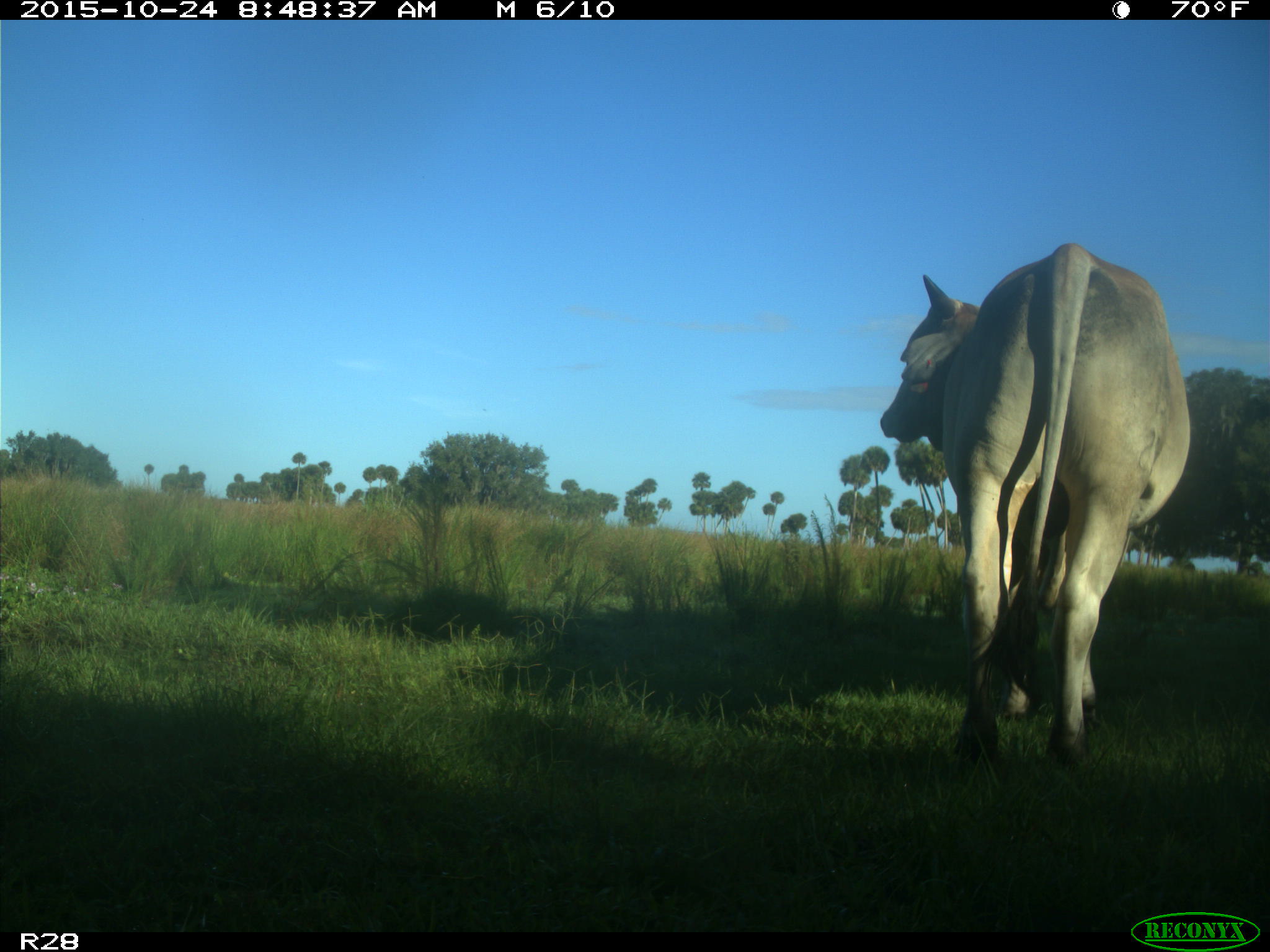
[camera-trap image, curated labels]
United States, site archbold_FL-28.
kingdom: Animalia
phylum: Chordata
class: Mammalia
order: Artiodactyla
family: Bovidae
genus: Bos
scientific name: Bos taurus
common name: domestic cow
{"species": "Bos taurus (domestic cow)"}